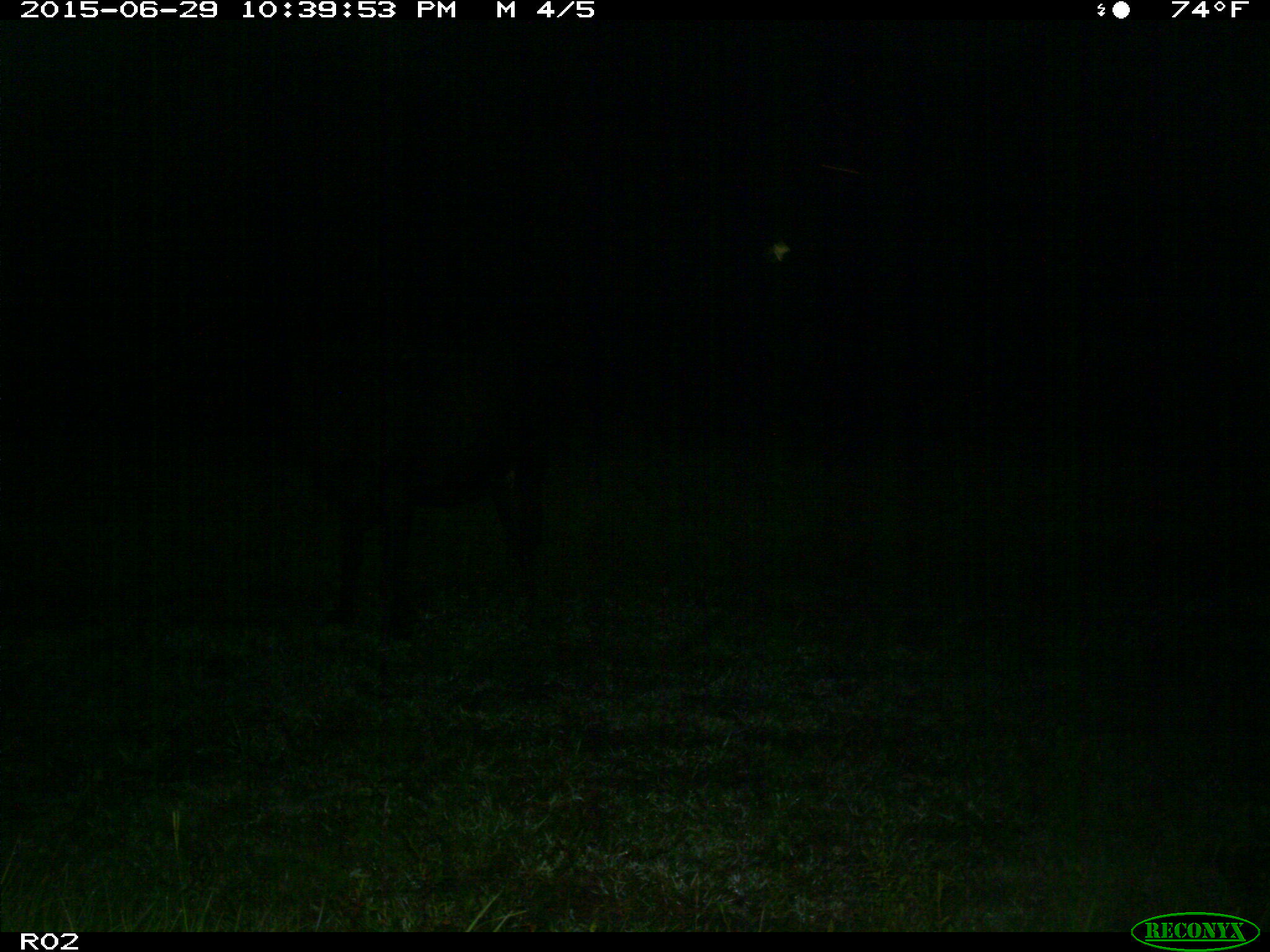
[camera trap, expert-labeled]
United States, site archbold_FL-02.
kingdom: Animalia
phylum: Chordata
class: Mammalia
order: Artiodactyla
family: Bovidae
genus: Bos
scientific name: Bos taurus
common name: domestic cow